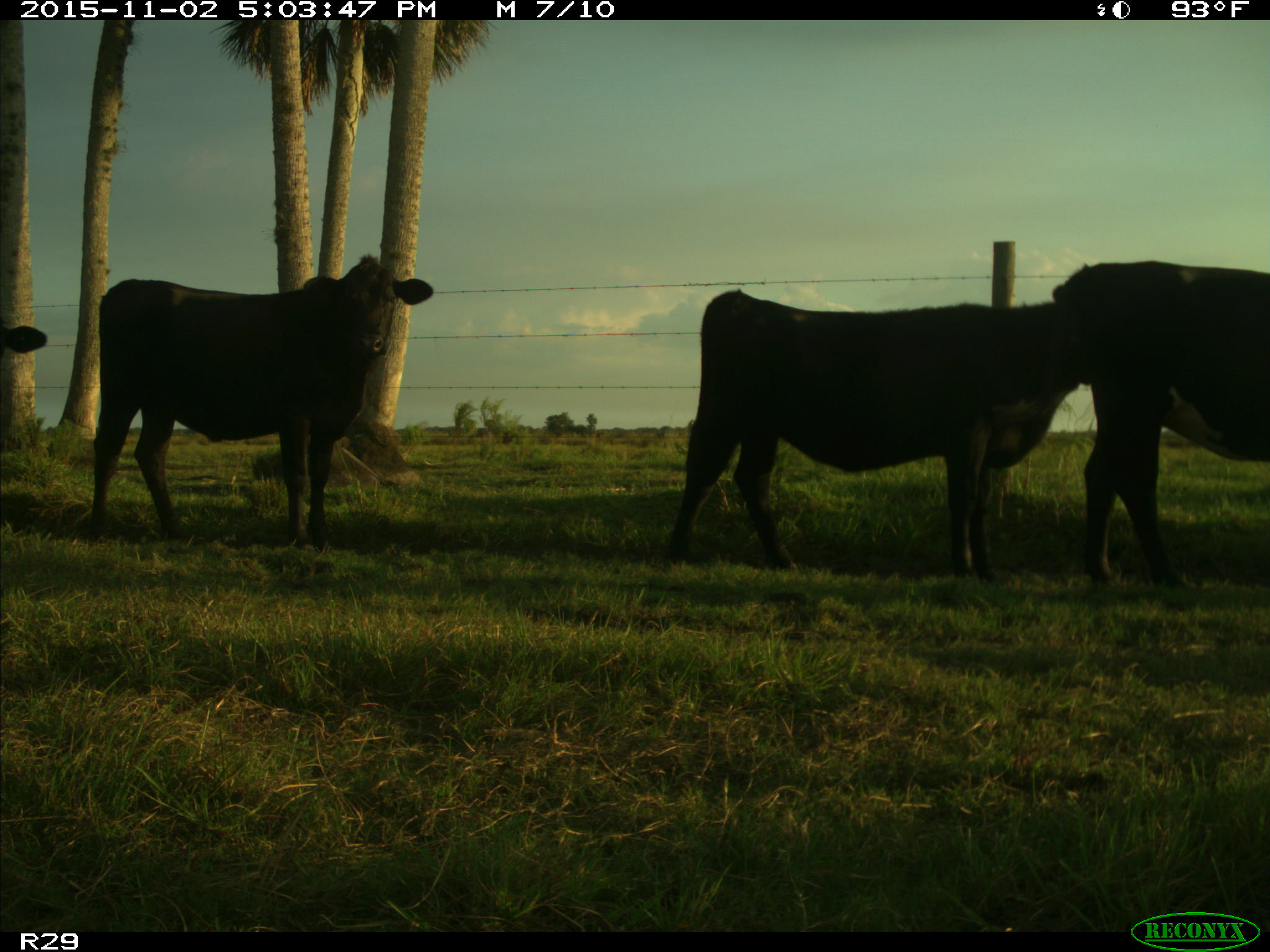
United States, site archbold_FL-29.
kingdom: Animalia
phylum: Chordata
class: Mammalia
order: Artiodactyla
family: Bovidae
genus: Bos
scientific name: Bos taurus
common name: domestic cow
Bos taurus (domestic cow).